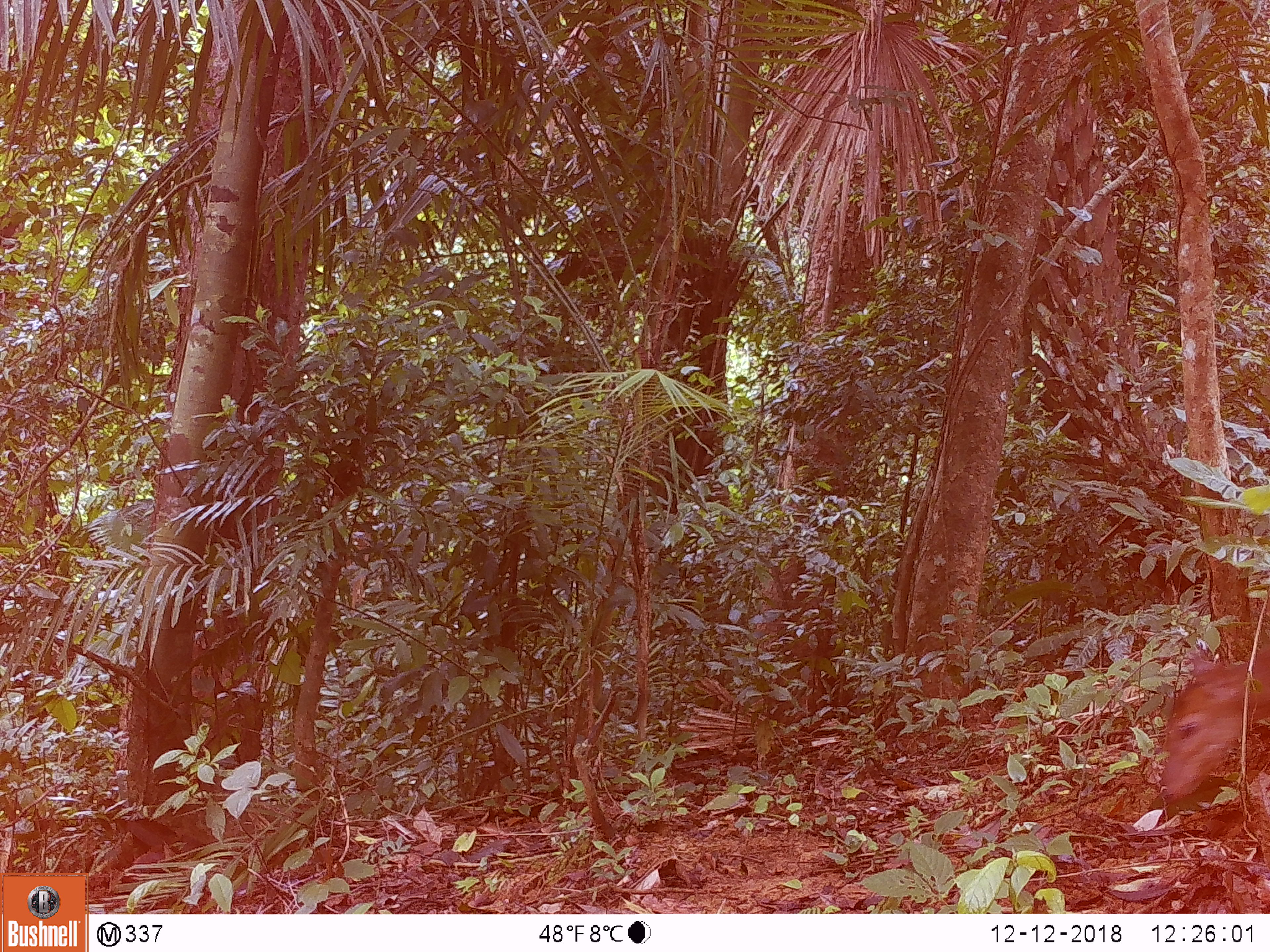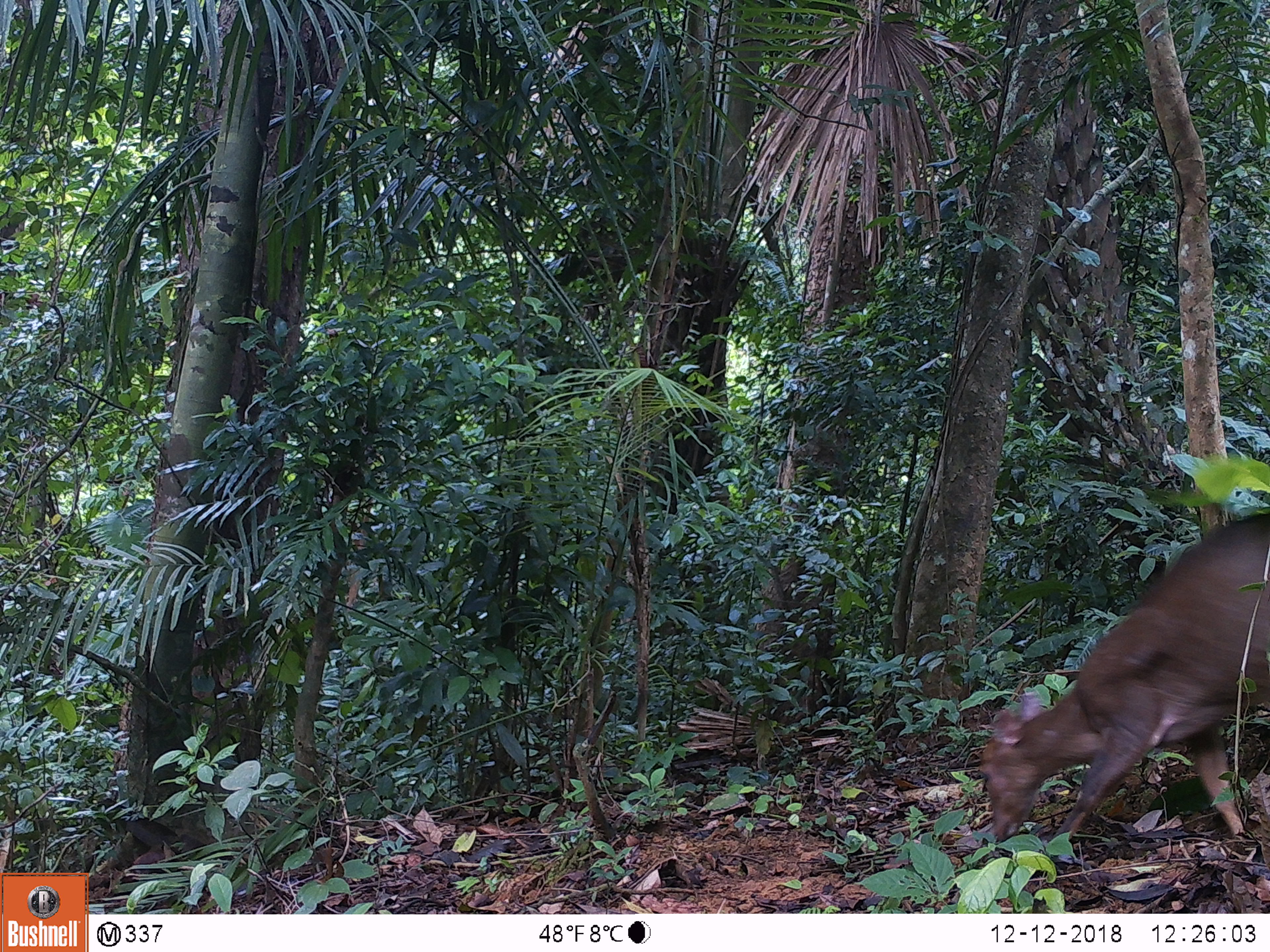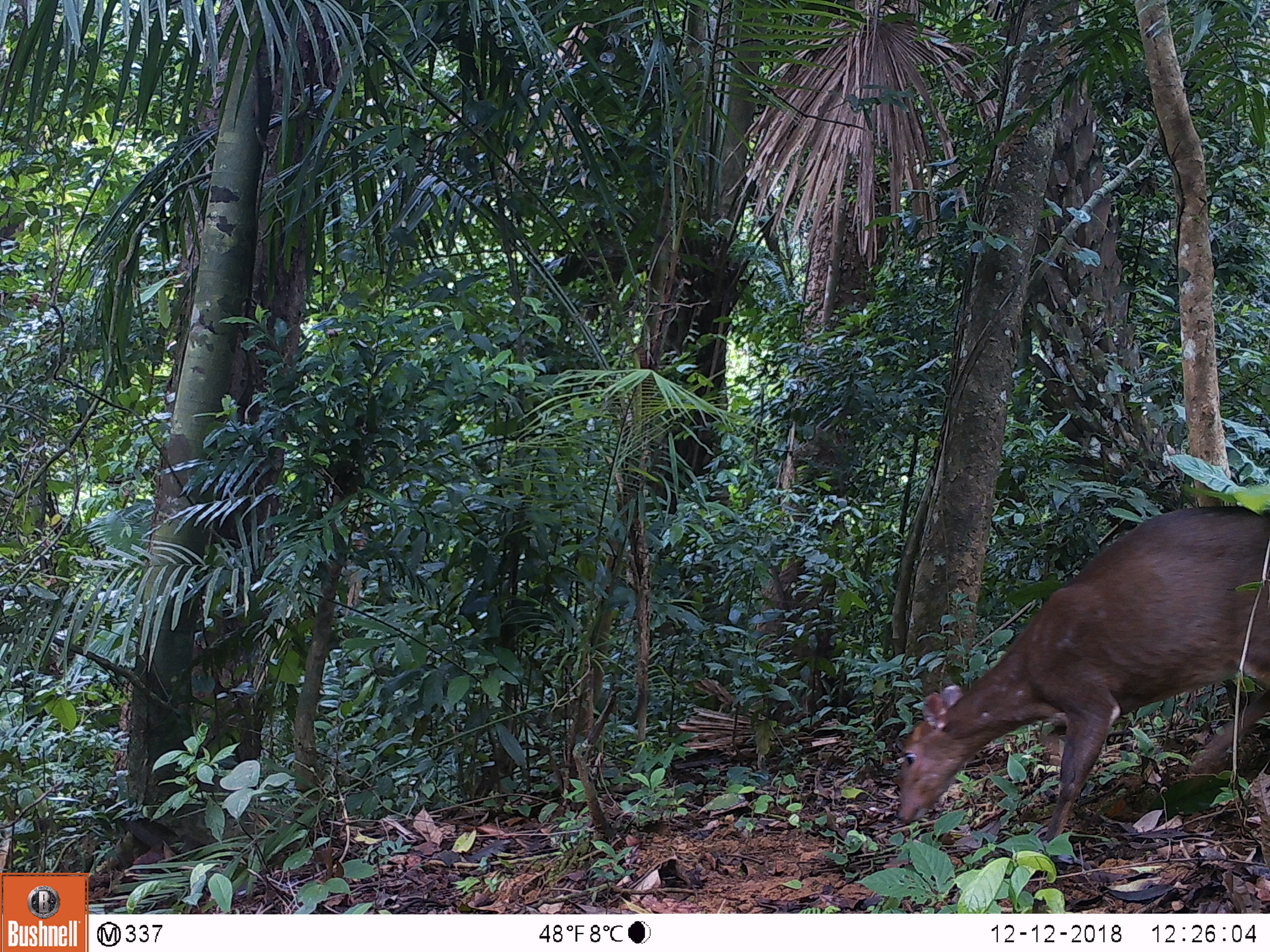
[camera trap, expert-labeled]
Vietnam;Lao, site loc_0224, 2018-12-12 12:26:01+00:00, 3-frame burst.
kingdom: Animalia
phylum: Chordata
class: Mammalia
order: Artiodactyla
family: Cervidae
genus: Muntiacus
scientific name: Muntiacus vuquangensis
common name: large-antlered muntjac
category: large antlered muntjac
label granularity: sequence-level